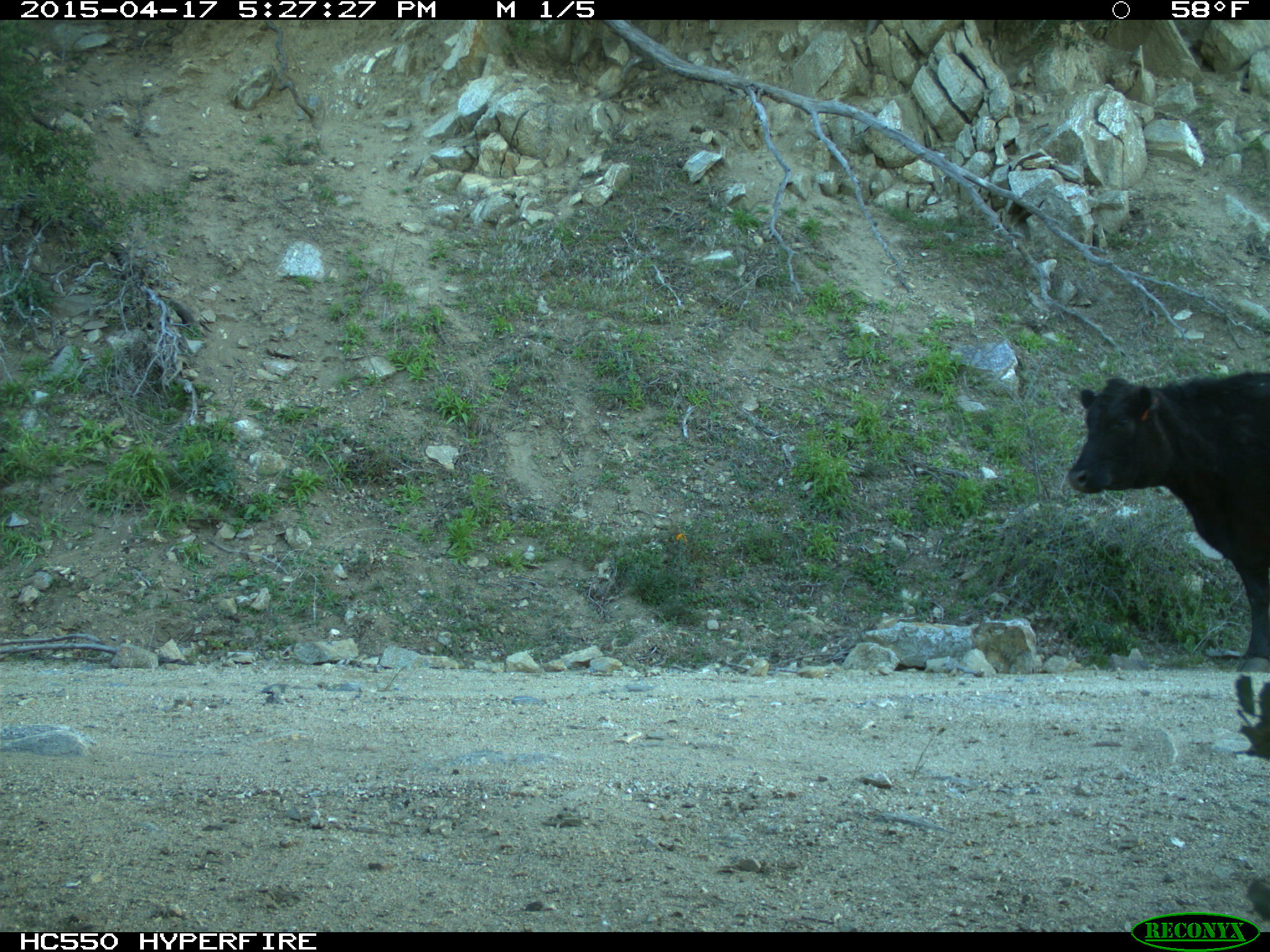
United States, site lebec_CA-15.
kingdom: Animalia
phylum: Chordata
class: Mammalia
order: Artiodactyla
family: Bovidae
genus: Bos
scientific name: Bos taurus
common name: domestic cow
Bos taurus (domestic cow).